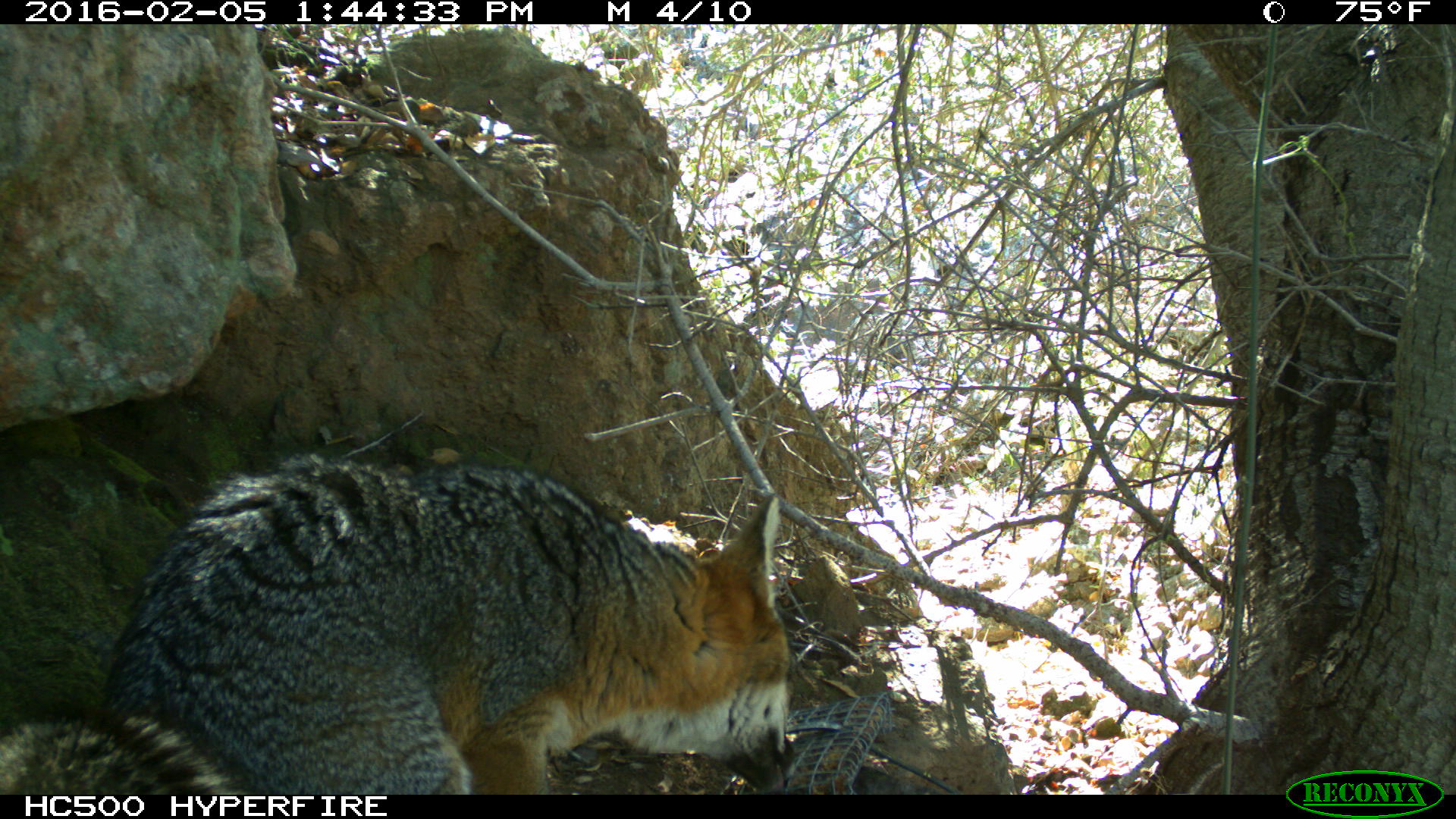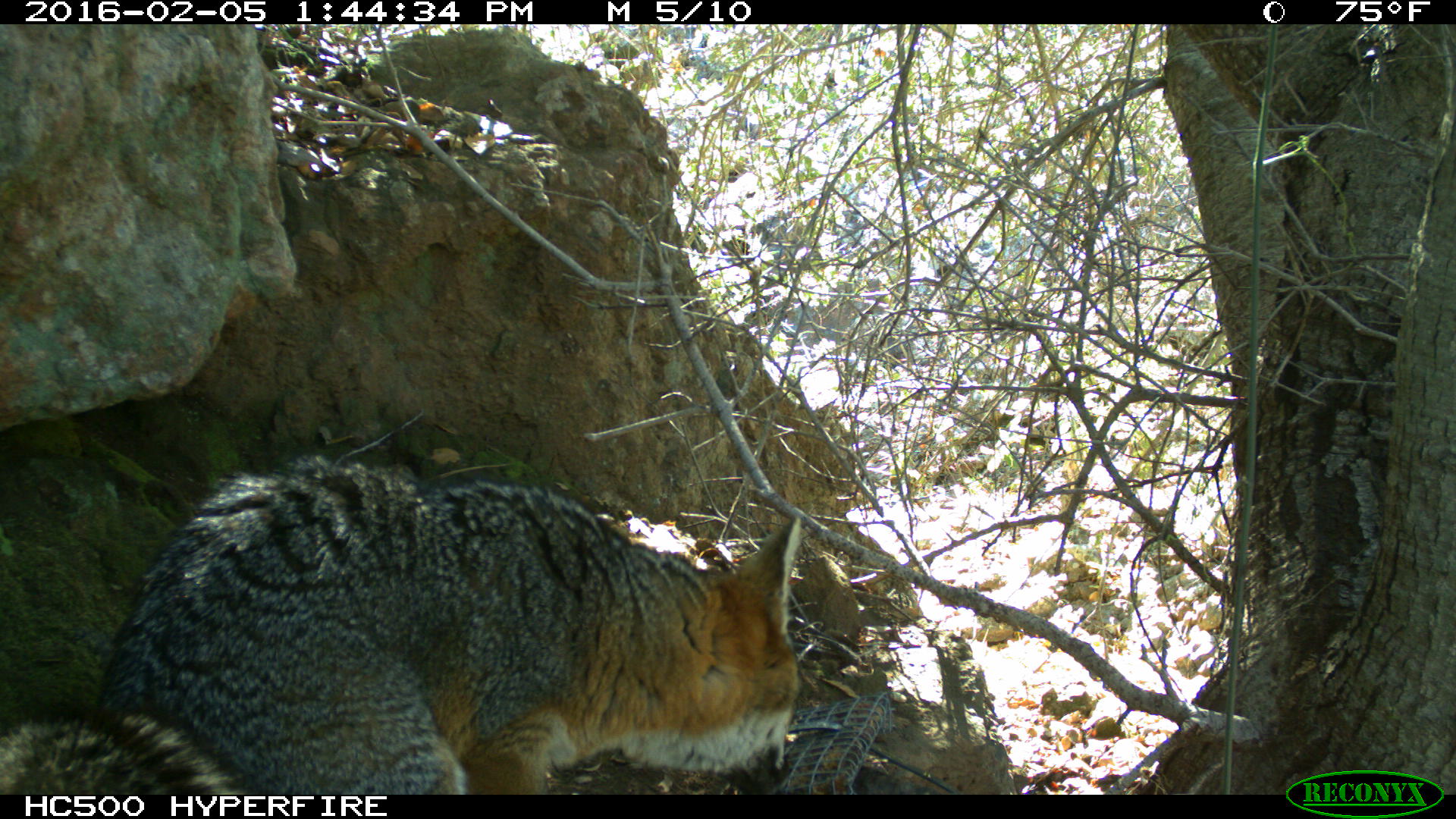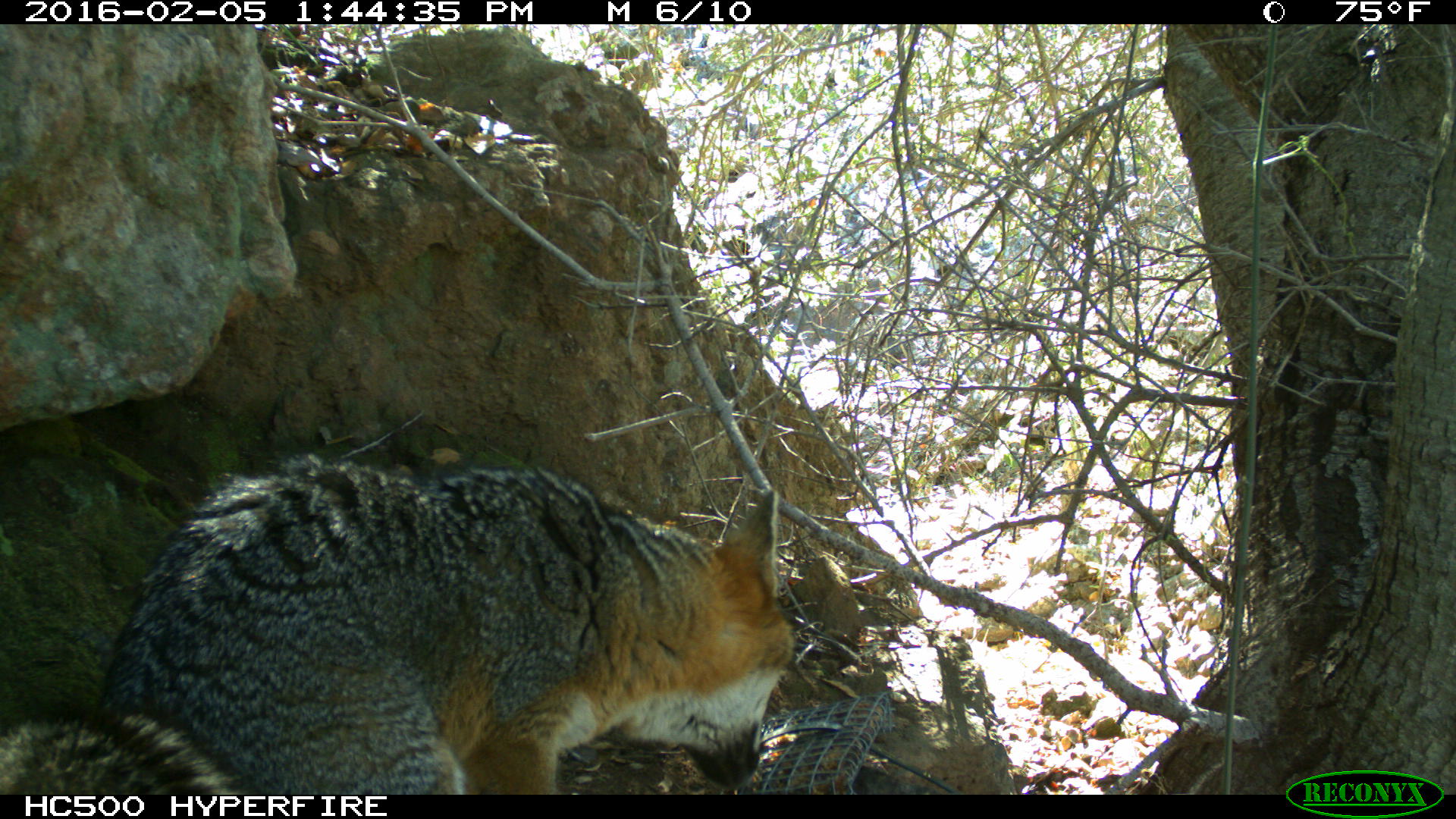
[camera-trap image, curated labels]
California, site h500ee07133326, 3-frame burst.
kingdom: Animalia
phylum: Chordata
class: Mammalia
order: Carnivora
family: Canidae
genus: Urocyon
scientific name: Urocyon littoralis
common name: island fox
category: fox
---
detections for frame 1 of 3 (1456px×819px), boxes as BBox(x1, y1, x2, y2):
fox: BBox(0, 457, 796, 794)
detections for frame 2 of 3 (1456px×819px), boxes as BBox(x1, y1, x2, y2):
fox: BBox(0, 451, 802, 793)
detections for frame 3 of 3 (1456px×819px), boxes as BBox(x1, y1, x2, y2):
fox: BBox(0, 459, 794, 794)